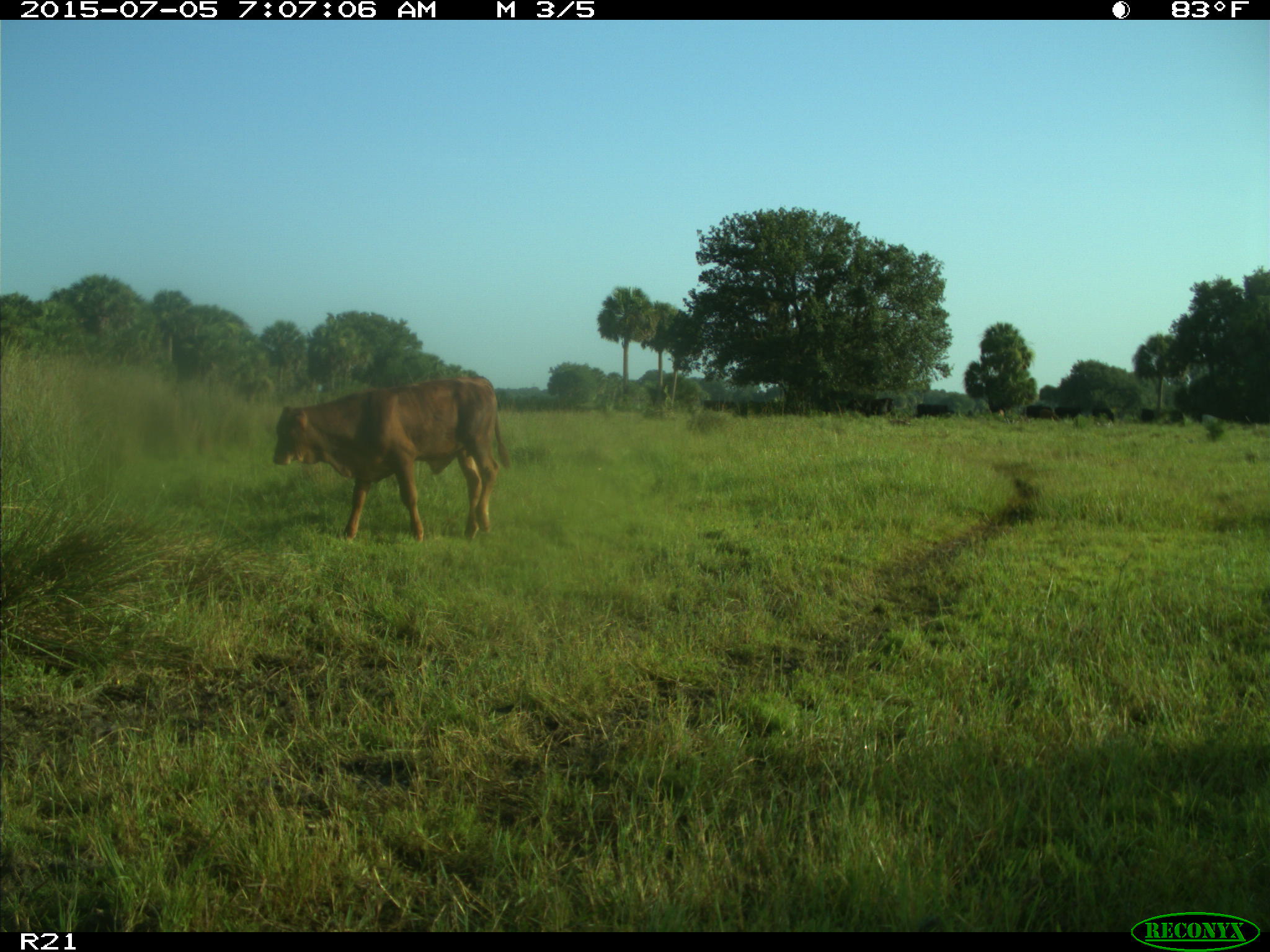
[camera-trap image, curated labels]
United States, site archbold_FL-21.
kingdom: Animalia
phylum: Chordata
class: Mammalia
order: Artiodactyla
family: Bovidae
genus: Bos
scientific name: Bos taurus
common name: domestic cow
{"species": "Bos taurus (domestic cow)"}